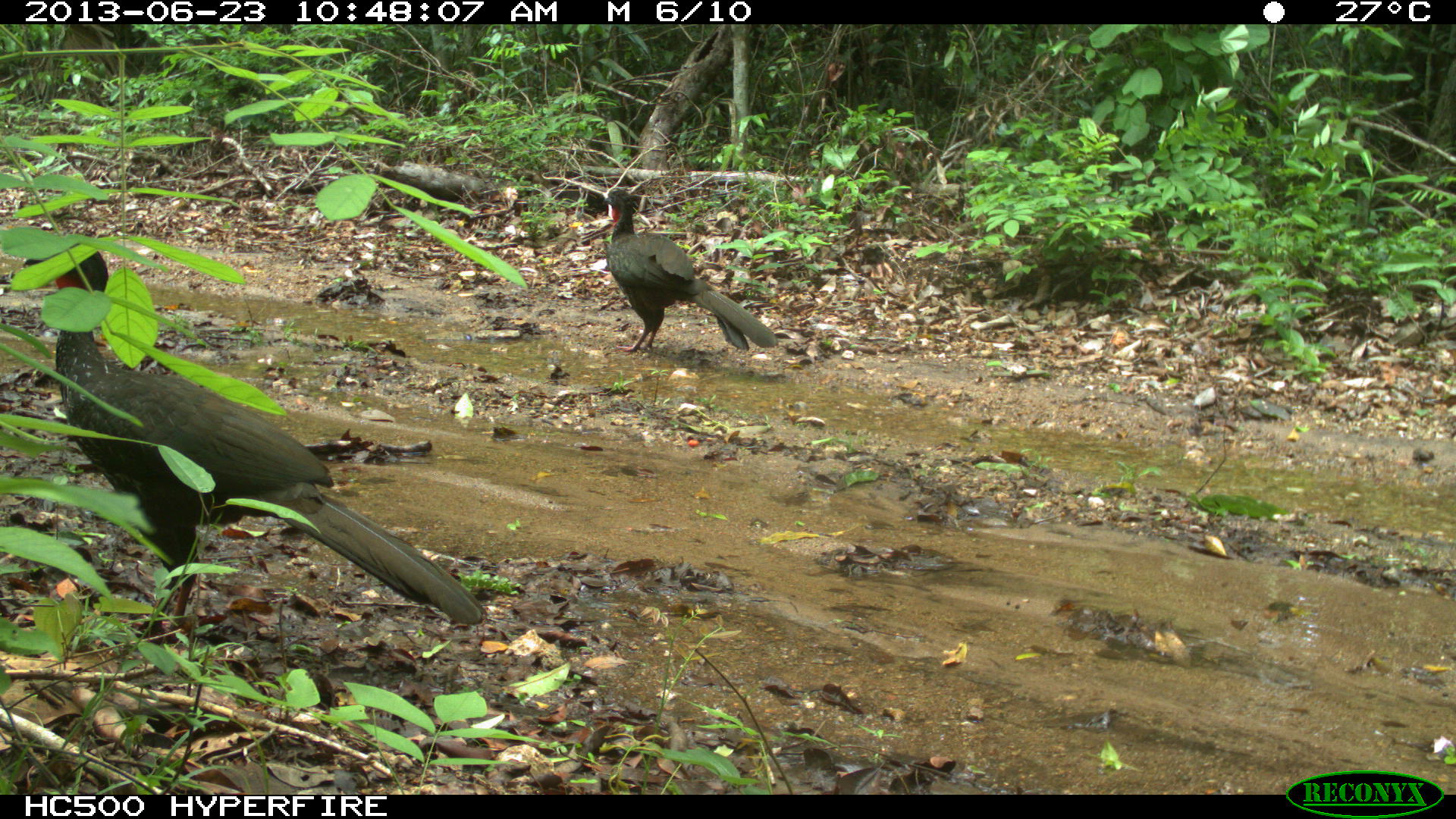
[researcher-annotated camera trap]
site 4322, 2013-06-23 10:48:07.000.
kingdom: Animalia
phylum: Chordata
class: Aves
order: Galliformes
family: Cracidae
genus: Penelope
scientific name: Penelope purpurascens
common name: crested guan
Penelope purpurascens (crested guan), count 2.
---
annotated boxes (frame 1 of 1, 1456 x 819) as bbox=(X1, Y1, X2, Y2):
penelope purpurascens: bbox=(20, 237, 488, 643); bbox=(601, 188, 779, 352)